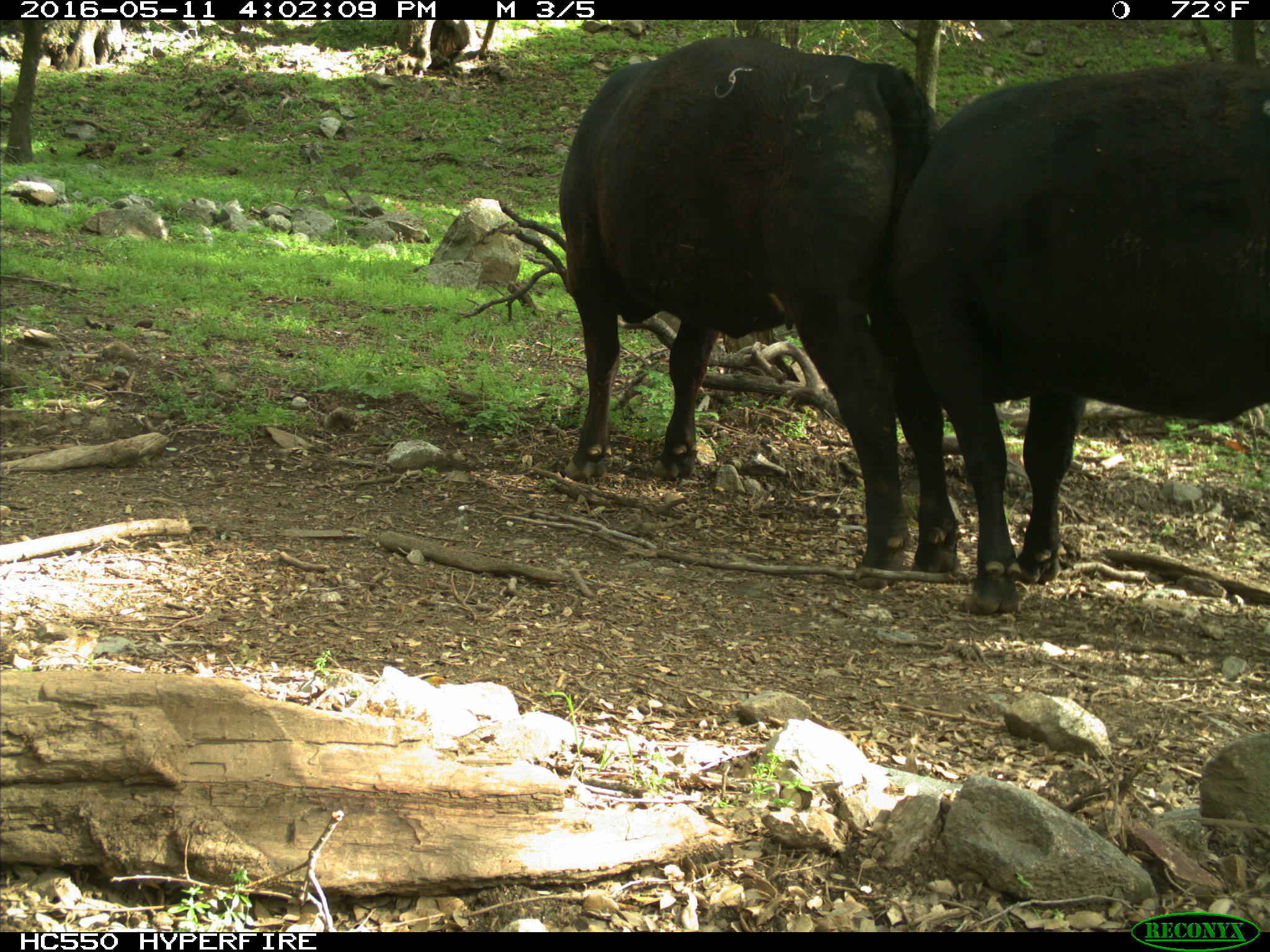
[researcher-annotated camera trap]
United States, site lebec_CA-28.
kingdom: Animalia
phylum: Chordata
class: Mammalia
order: Artiodactyla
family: Bovidae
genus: Bos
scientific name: Bos taurus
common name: domestic cow